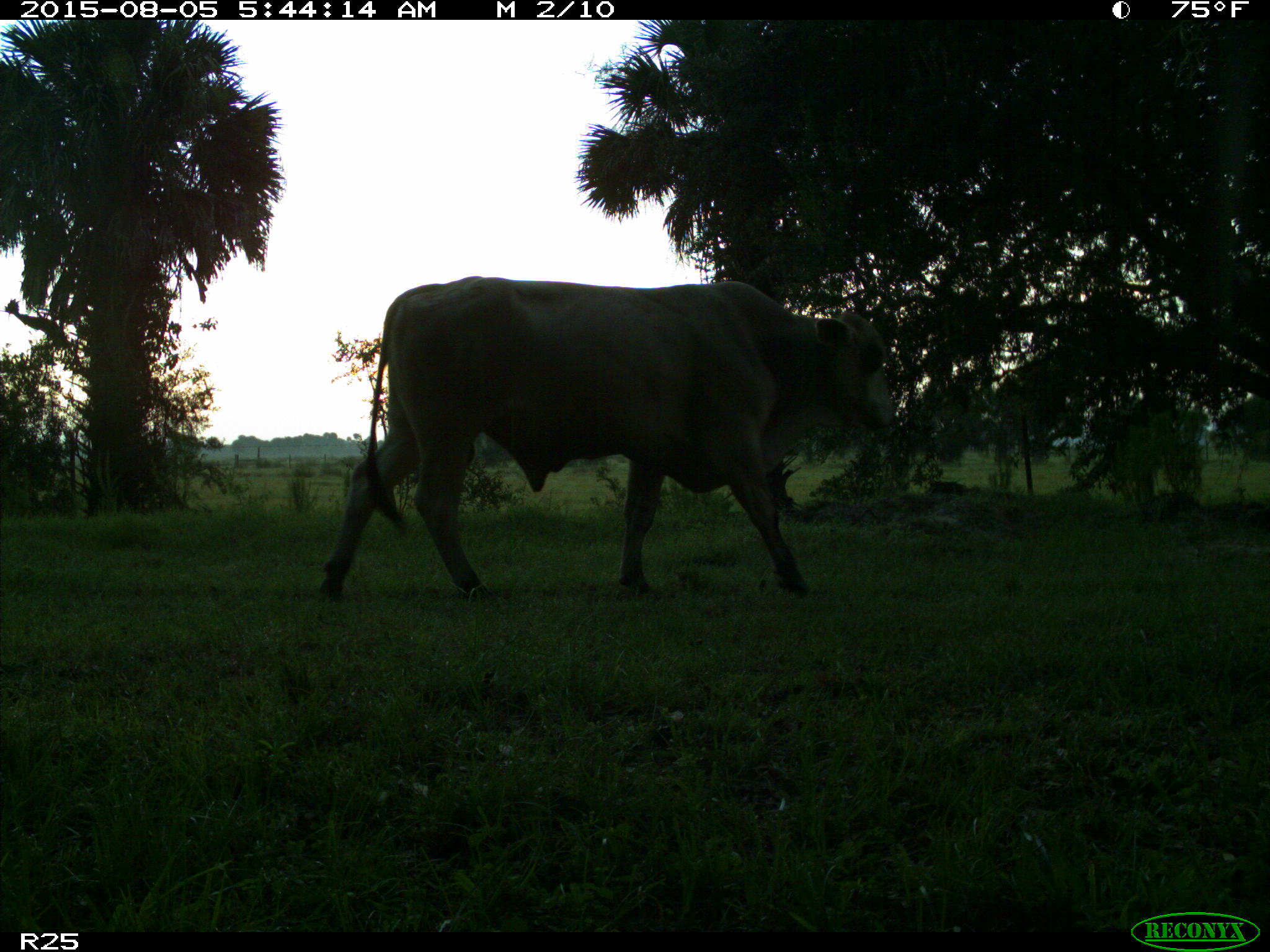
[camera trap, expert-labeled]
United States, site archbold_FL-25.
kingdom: Animalia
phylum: Chordata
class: Mammalia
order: Artiodactyla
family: Bovidae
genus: Bos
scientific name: Bos taurus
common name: domestic cow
Bos taurus (domestic cow).